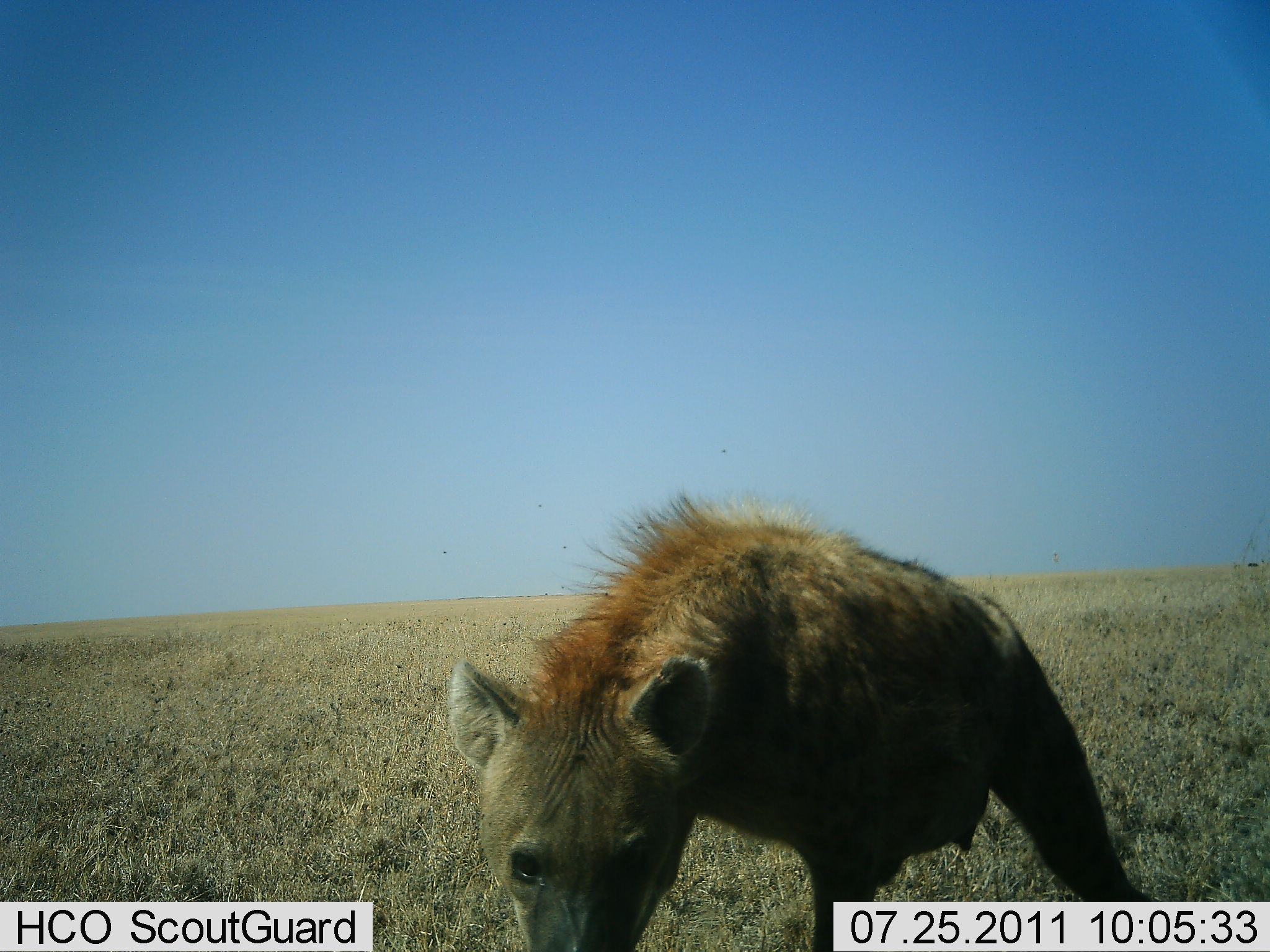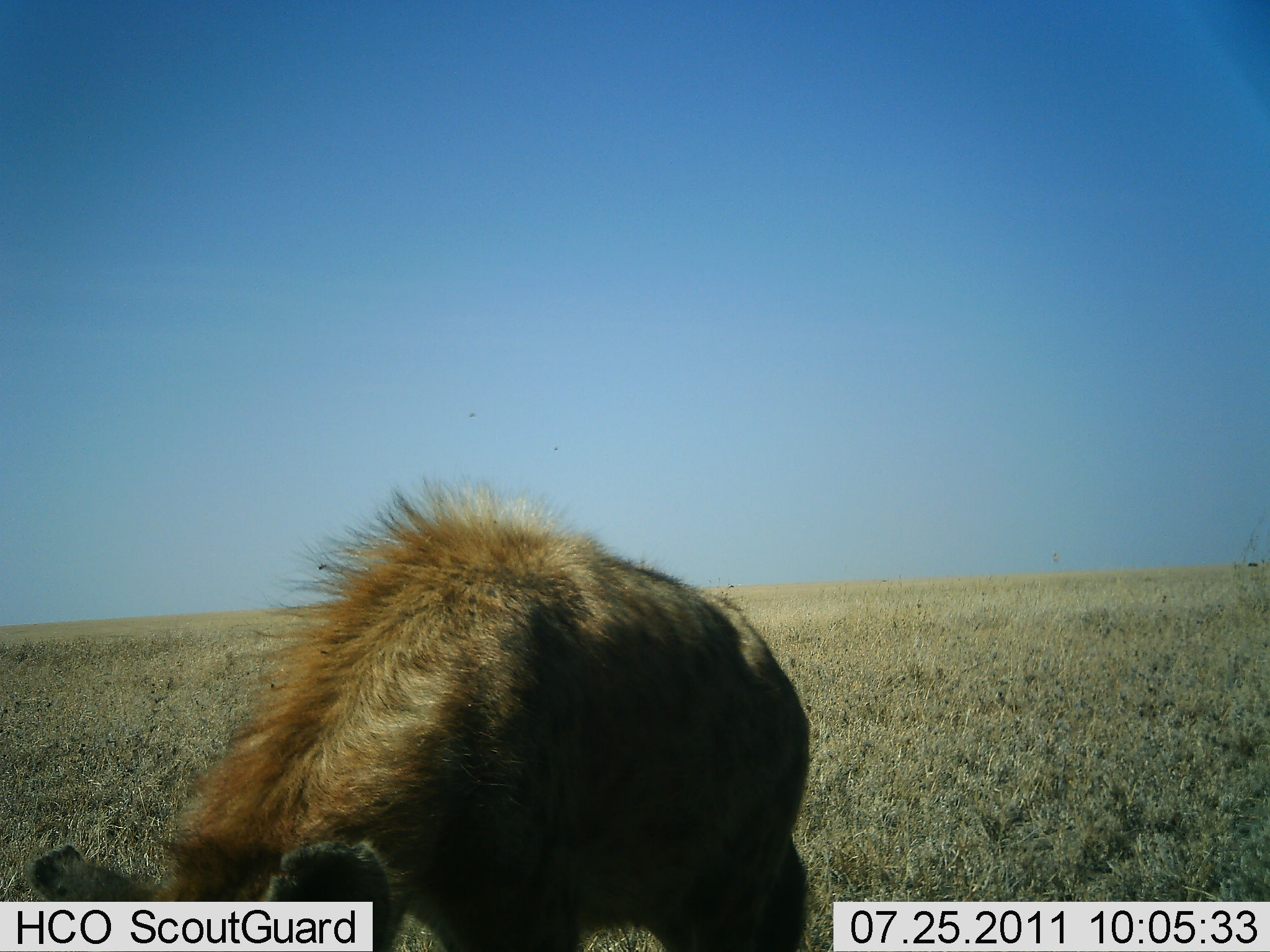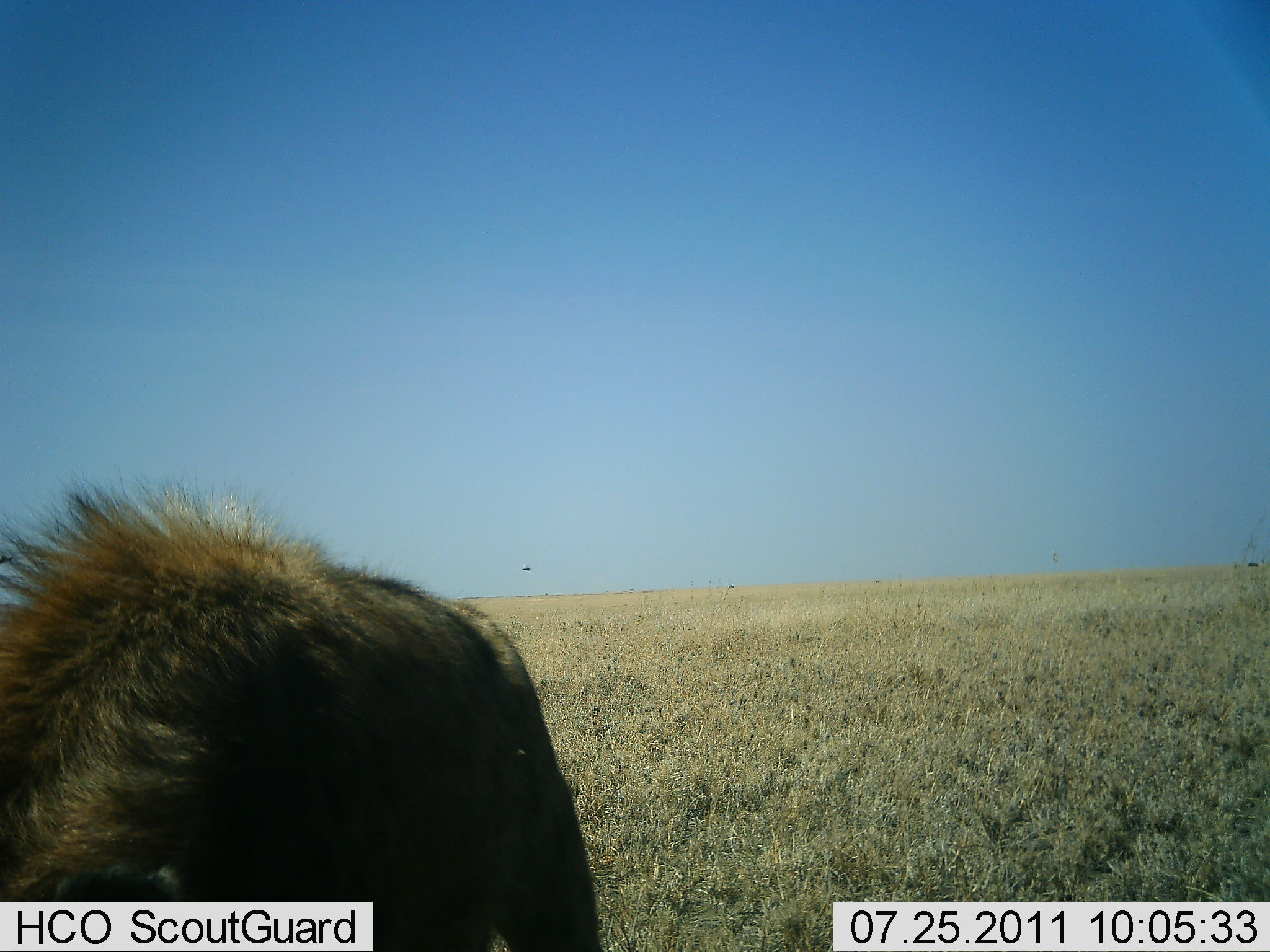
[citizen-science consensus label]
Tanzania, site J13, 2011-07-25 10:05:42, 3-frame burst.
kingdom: Animalia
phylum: Chordata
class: Mammalia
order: Carnivora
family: Hyaenidae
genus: Crocuta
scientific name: Crocuta crocuta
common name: spotted hyena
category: hyenaspotted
Hyenaspotted (spotted hyena) (Crocuta crocuta), count 1. Behavior (volunteer vote fractions): standing 0%, resting 0%, moving 100%, interacting 0%. Young present (vote fraction): 0%. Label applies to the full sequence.